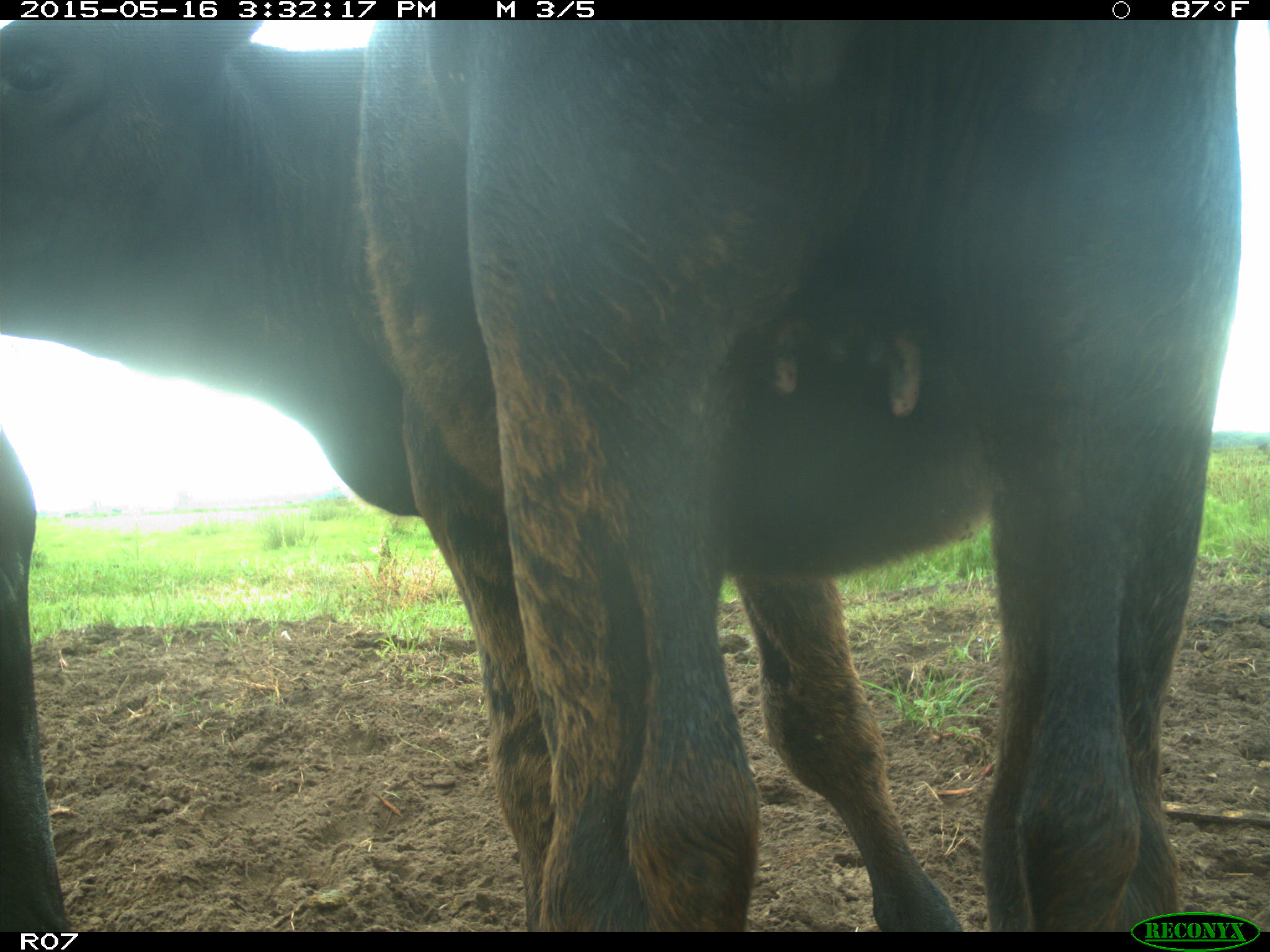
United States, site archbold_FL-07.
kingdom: Animalia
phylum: Chordata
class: Mammalia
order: Artiodactyla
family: Bovidae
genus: Bos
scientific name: Bos taurus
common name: domestic cow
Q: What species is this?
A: Bos taurus (domestic cow).